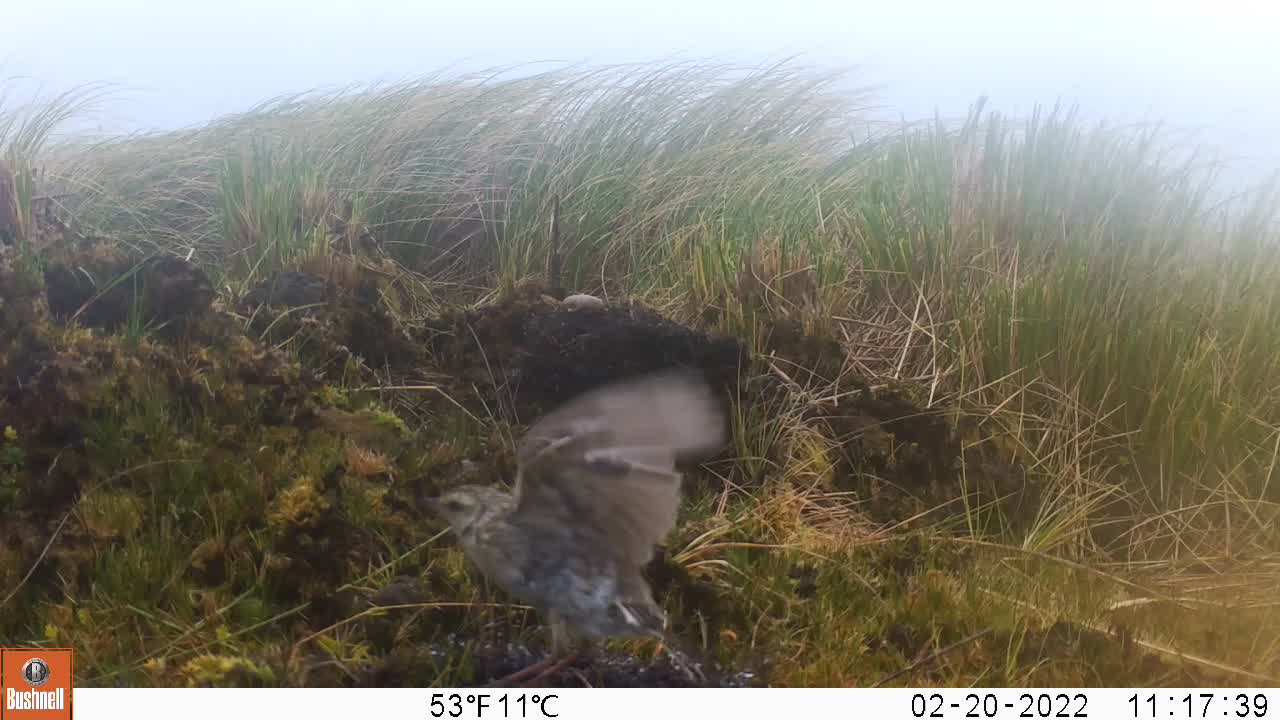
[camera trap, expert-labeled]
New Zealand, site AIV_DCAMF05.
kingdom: Animalia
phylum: Chordata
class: Aves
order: Passeriformes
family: Motacillidae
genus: Anthus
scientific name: Anthus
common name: pipit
Pipit (Anthus).